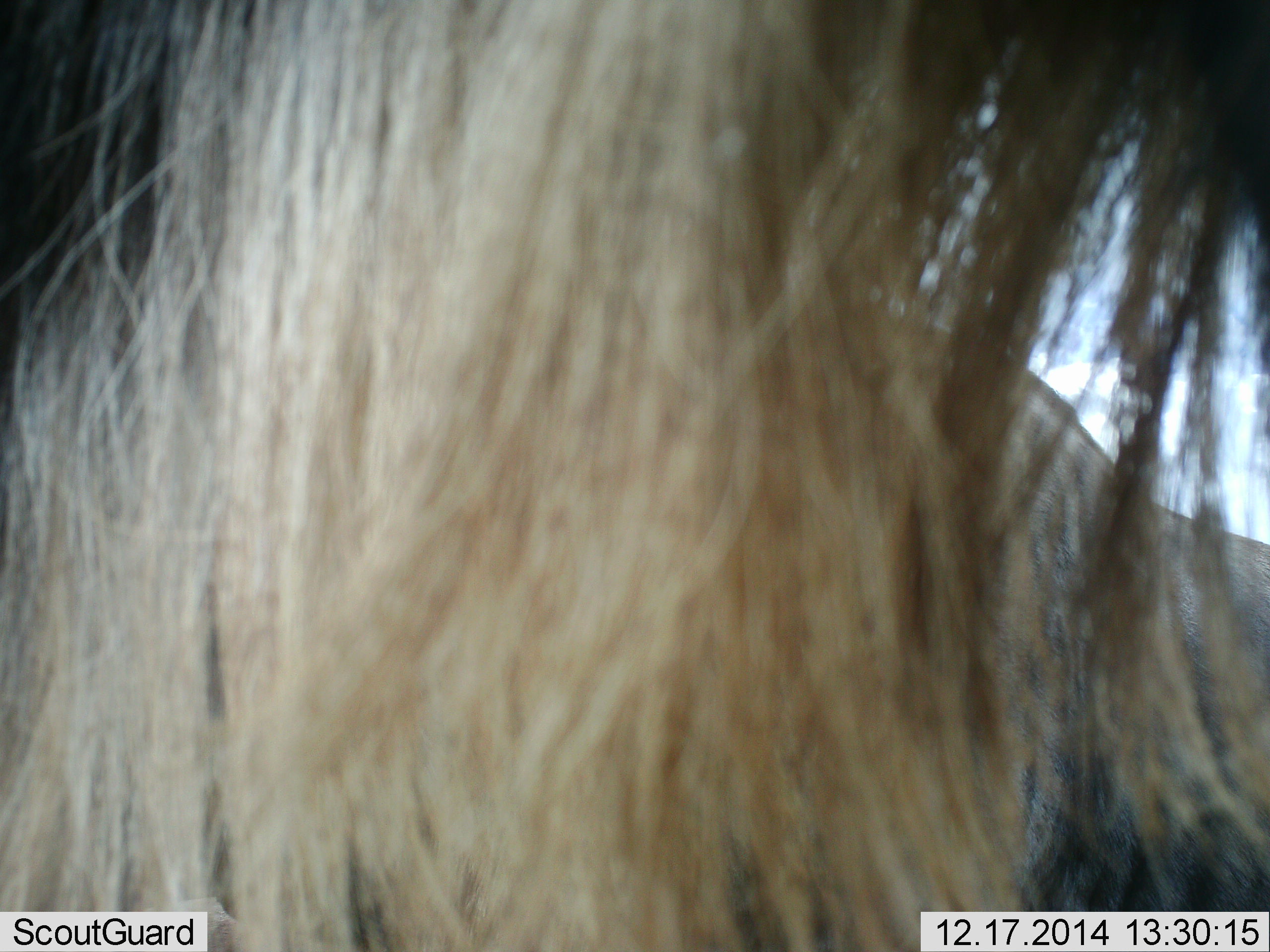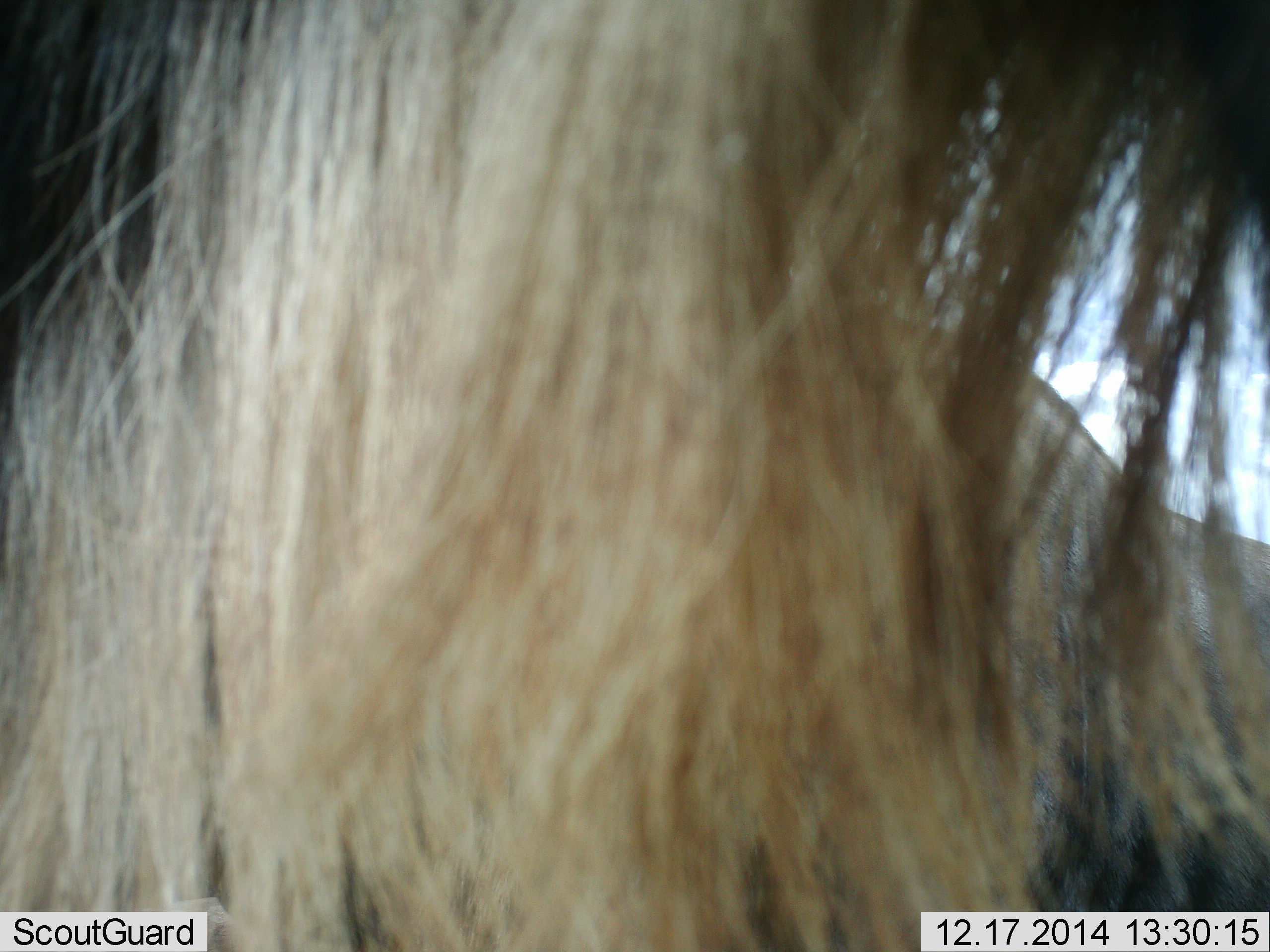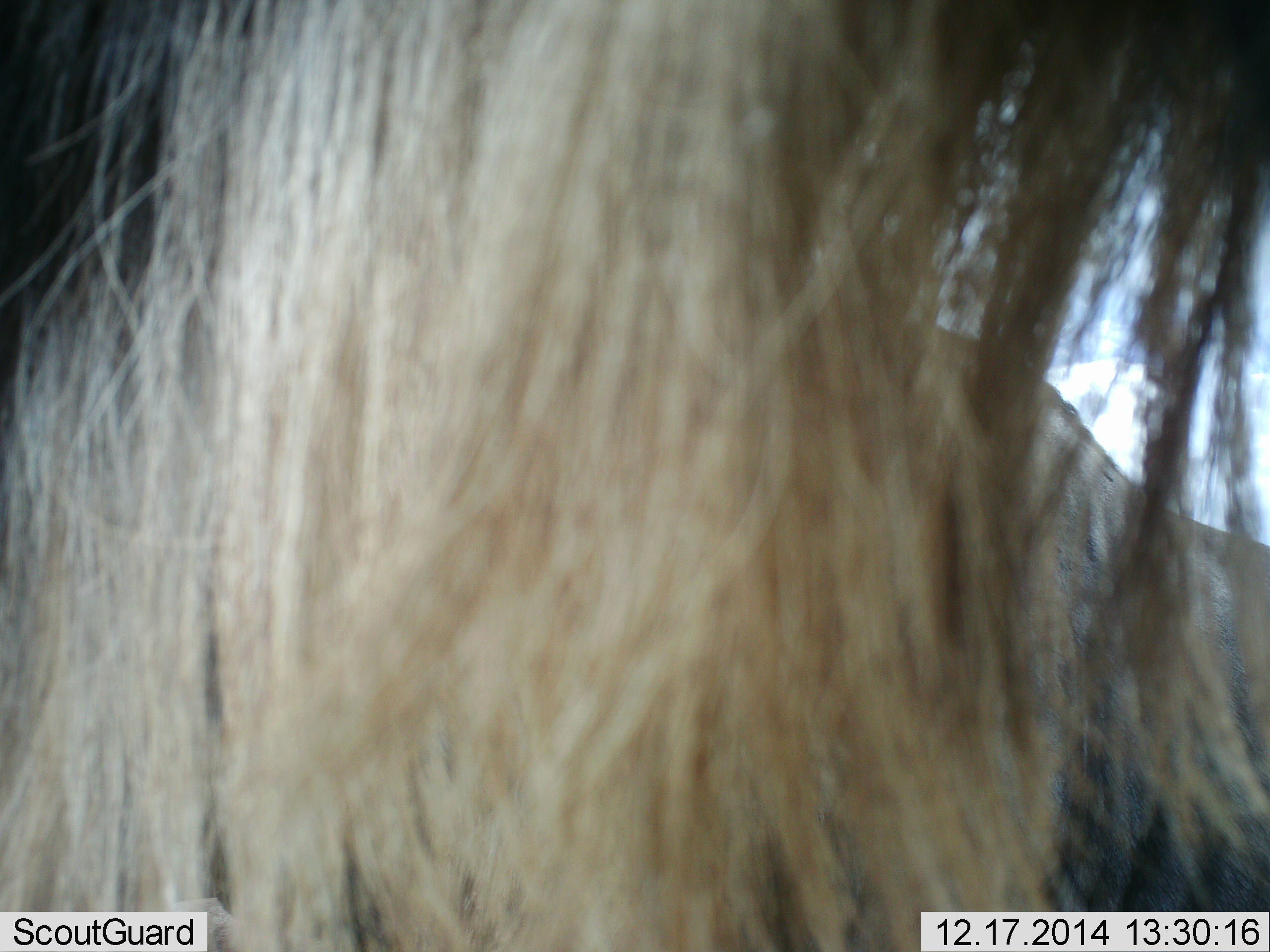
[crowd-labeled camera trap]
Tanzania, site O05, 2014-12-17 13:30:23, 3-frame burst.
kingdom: Animalia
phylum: Chordata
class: Mammalia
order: Artiodactyla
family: Bovidae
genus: Connochaetes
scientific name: Connochaetes taurinus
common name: blue wildebeest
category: wildebeest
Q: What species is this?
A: Wildebeest (blue wildebeest) (Connochaetes taurinus).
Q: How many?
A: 1.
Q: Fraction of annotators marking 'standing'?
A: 70%.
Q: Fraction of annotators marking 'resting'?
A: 20%.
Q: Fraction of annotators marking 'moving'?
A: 10%.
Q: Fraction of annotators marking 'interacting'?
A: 0%.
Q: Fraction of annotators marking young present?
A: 0%.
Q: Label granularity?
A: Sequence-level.